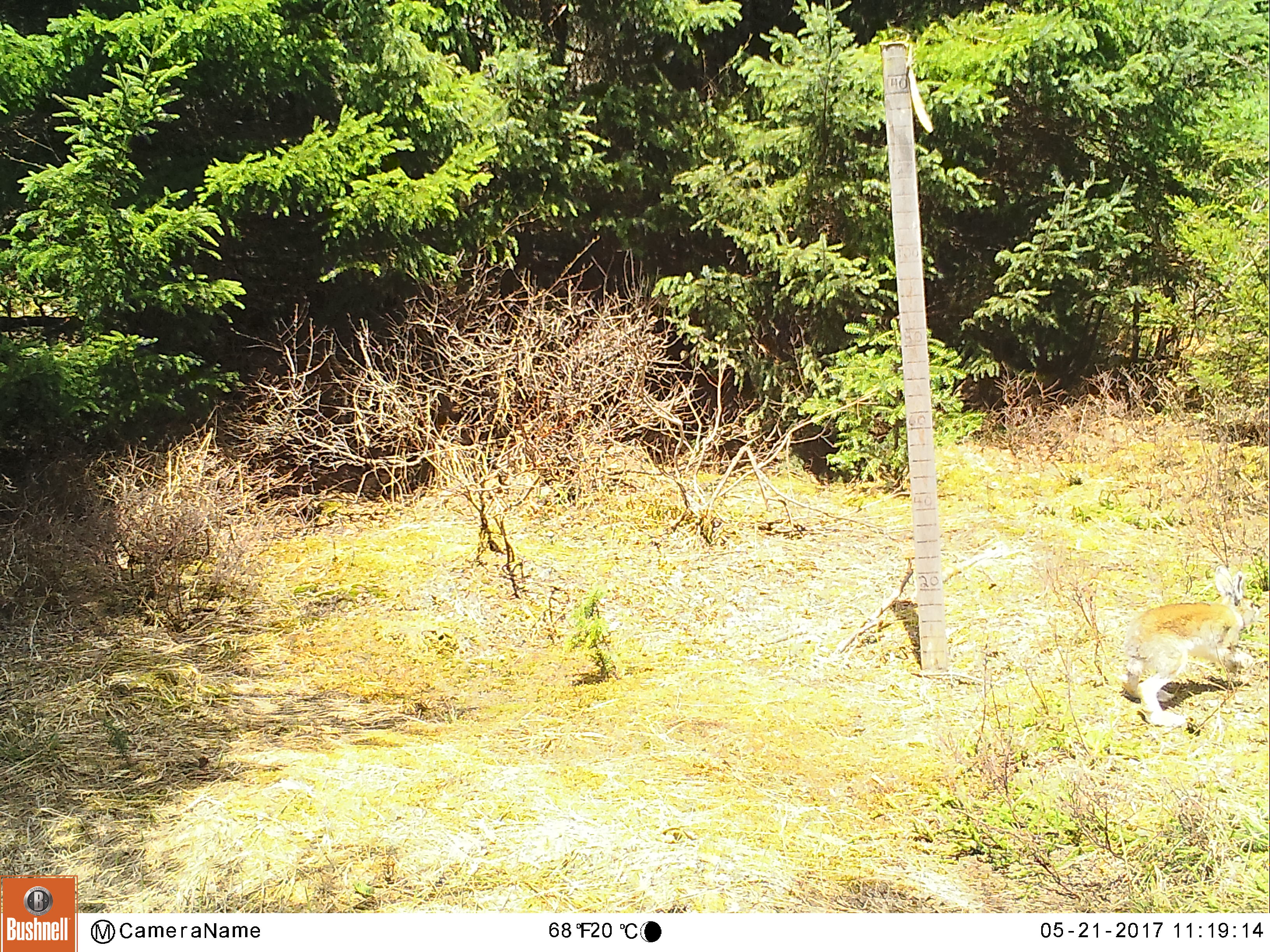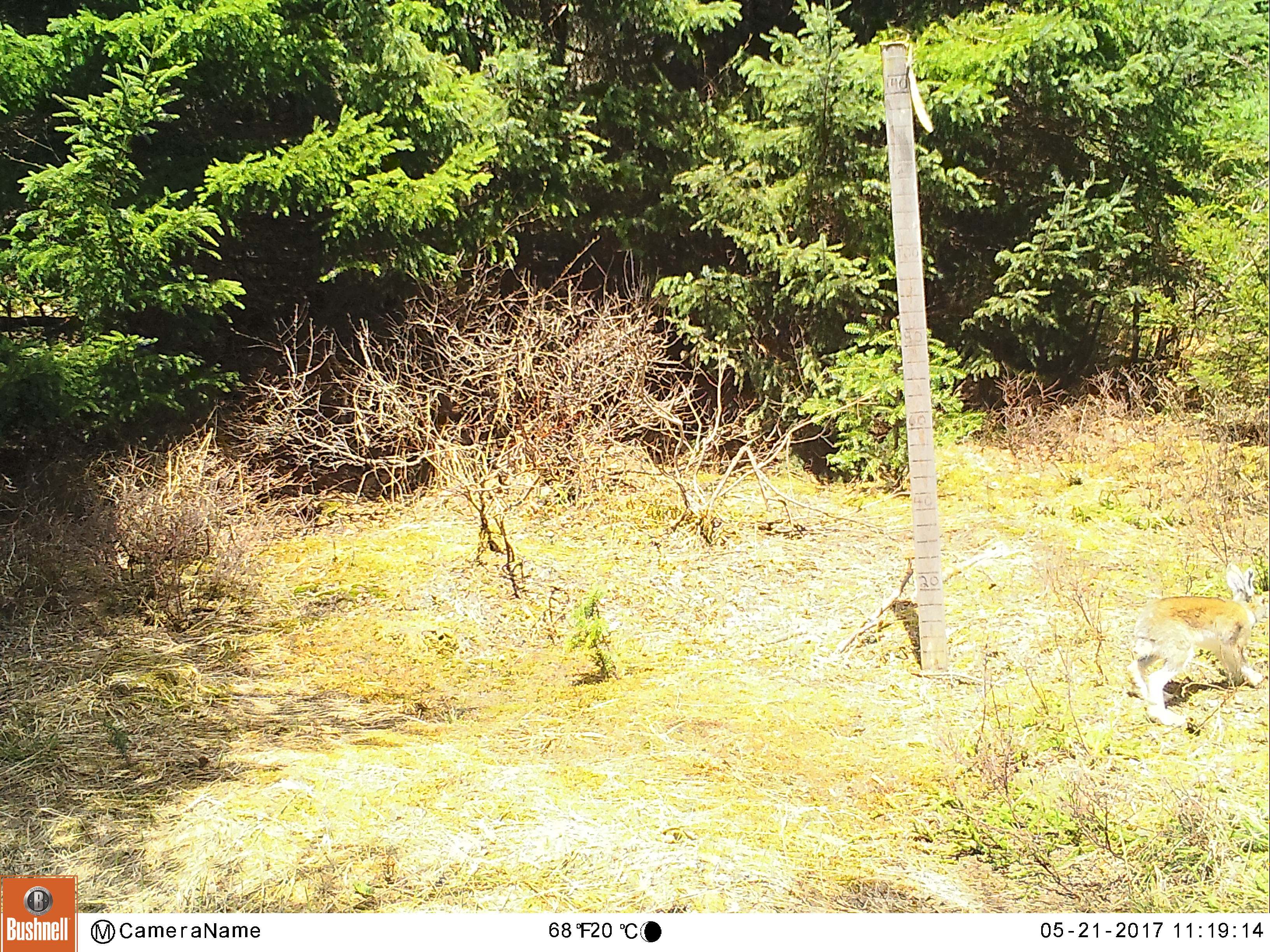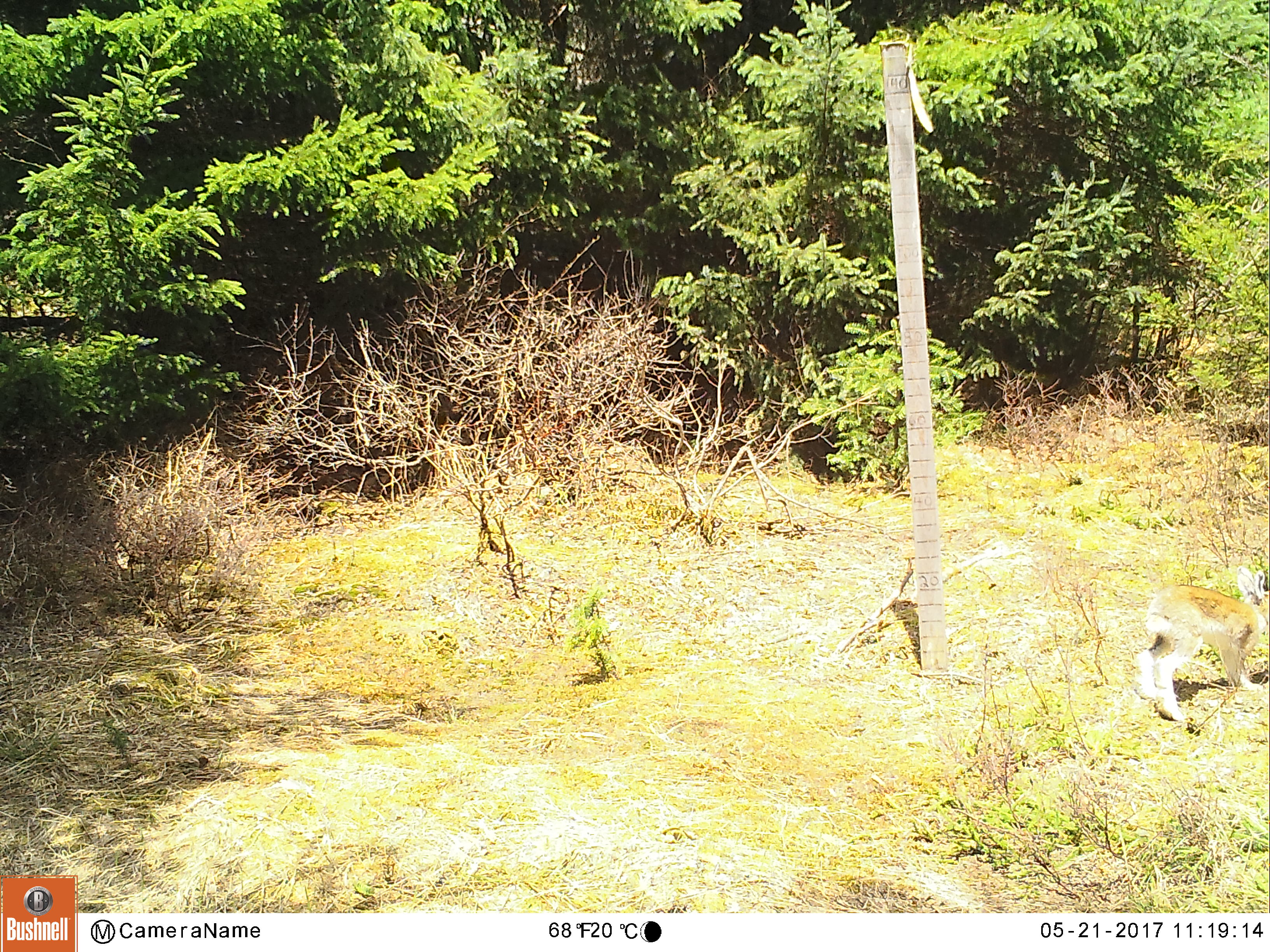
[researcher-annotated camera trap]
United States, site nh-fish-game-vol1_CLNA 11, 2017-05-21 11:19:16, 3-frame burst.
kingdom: Animalia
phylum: Chordata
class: Mammalia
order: Lagomorpha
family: Leporidae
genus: Lepus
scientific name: Lepus americanus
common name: snowshoe hare